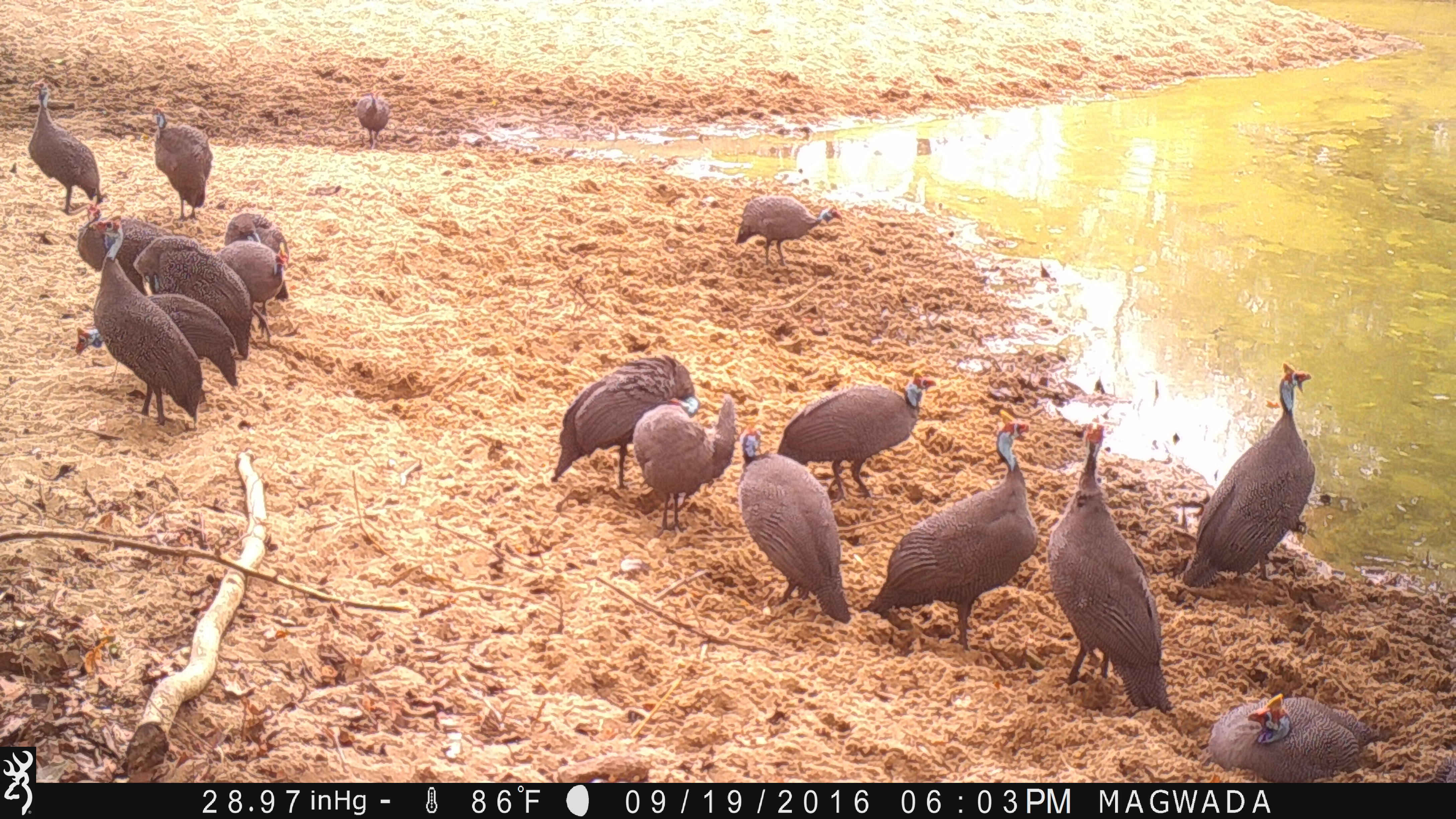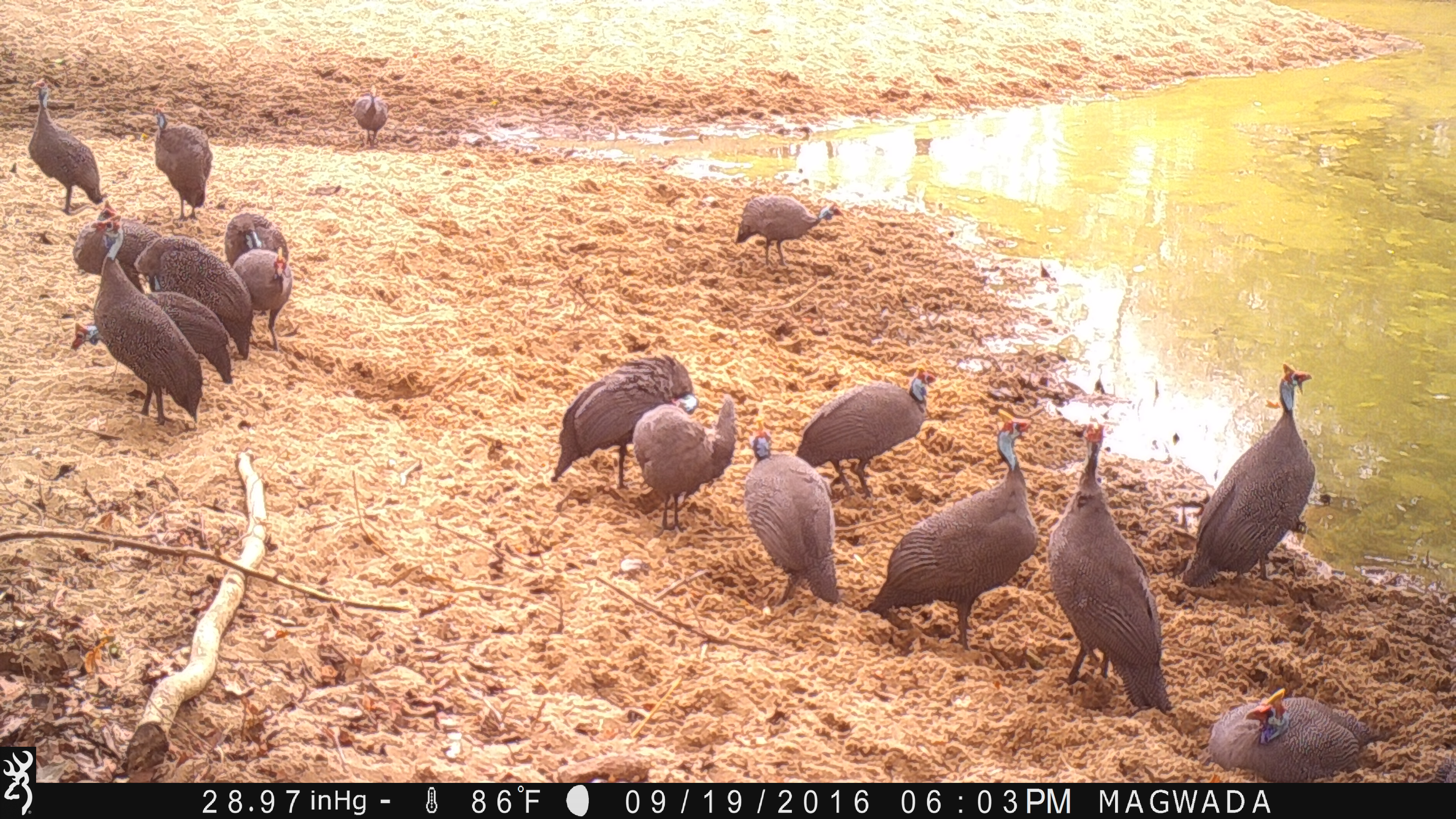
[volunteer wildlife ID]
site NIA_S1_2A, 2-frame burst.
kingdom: Animalia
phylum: Chordata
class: Aves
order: Galliformes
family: Numididae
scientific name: Numididae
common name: guineafowl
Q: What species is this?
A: Guineafowl (Numididae).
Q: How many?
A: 11-50.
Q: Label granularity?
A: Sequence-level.